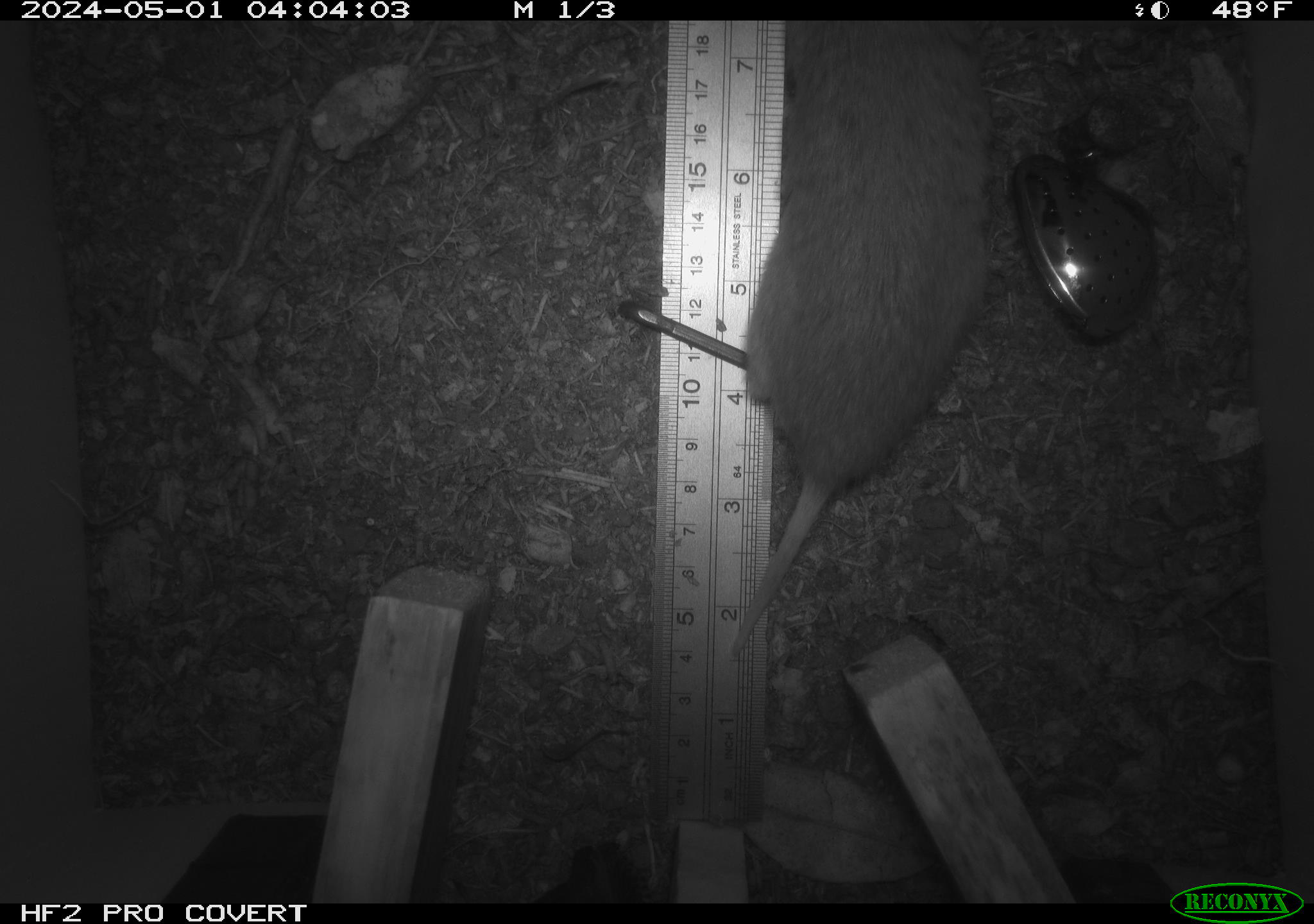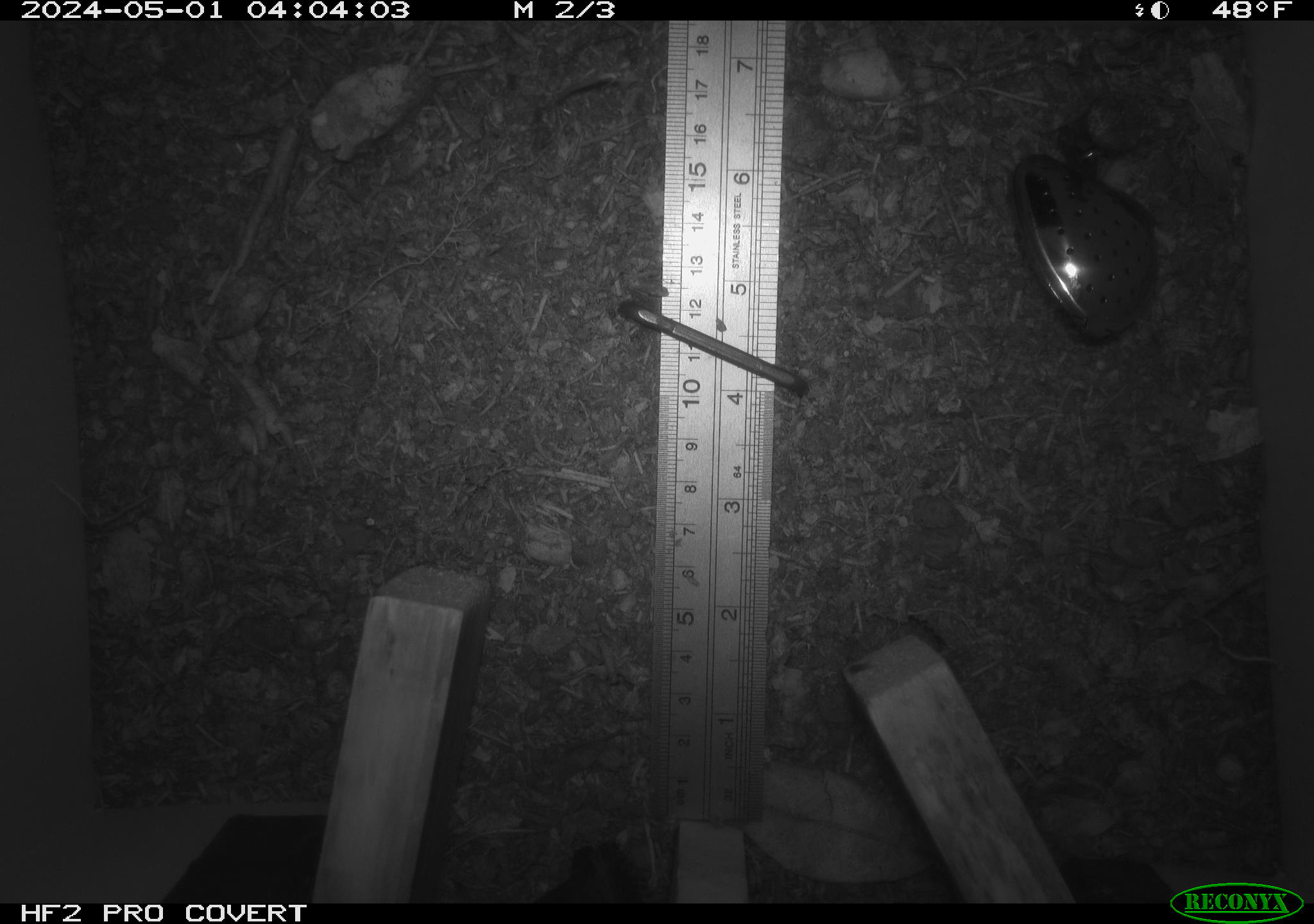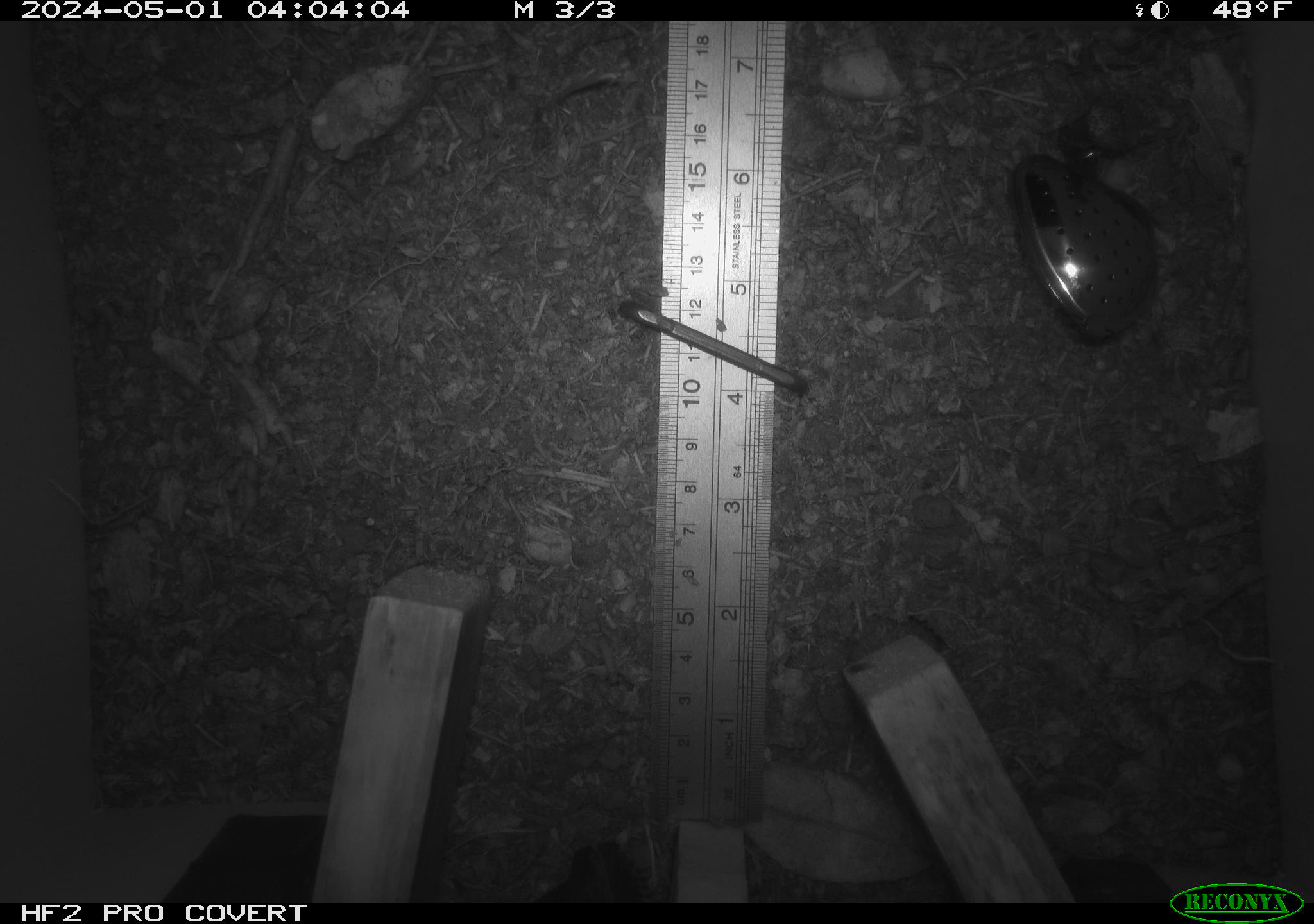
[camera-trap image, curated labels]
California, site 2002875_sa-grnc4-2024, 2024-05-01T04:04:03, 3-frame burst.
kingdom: Animalia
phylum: Chordata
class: Mammalia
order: Rodentia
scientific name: Rodentia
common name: rodent